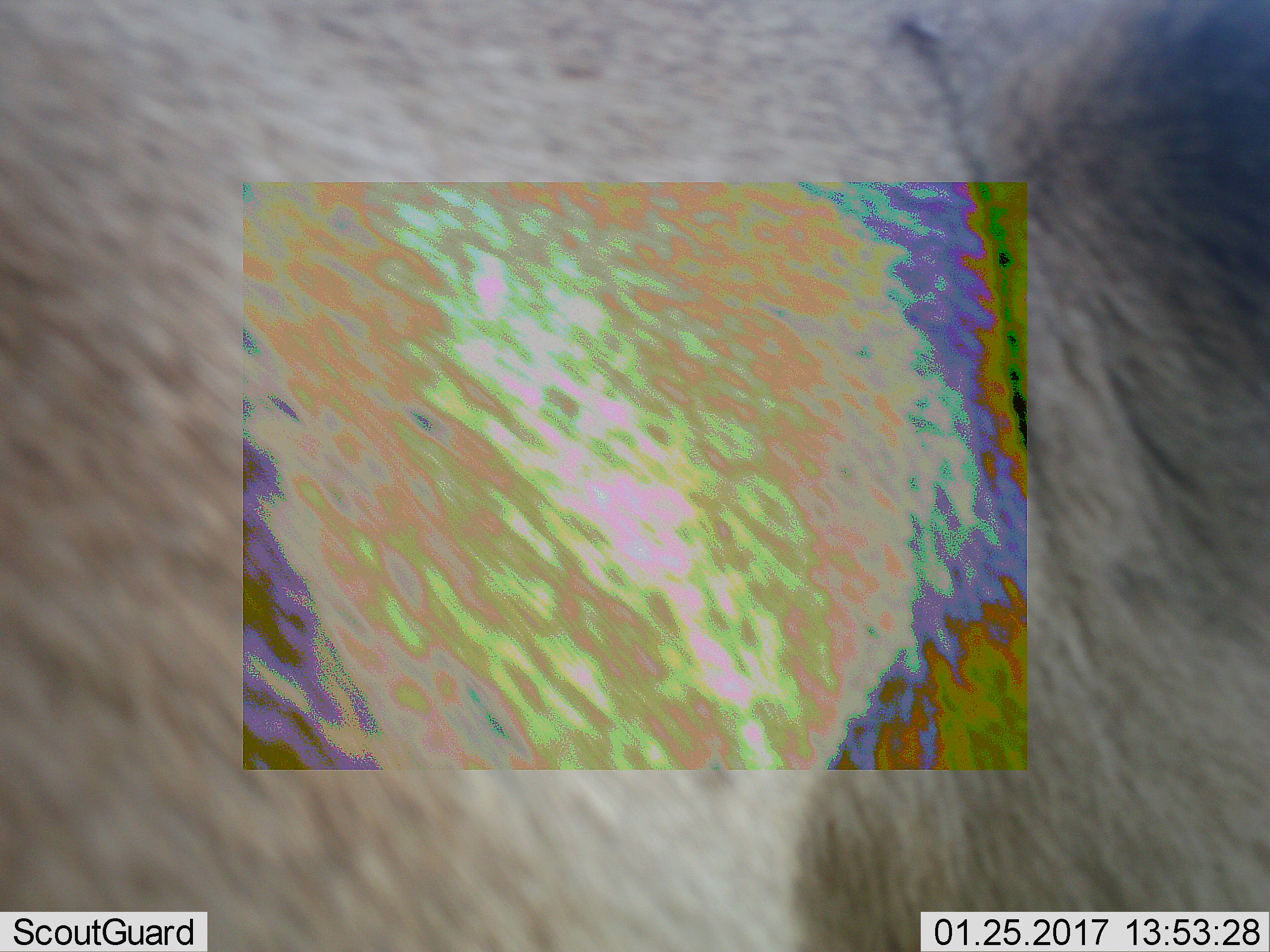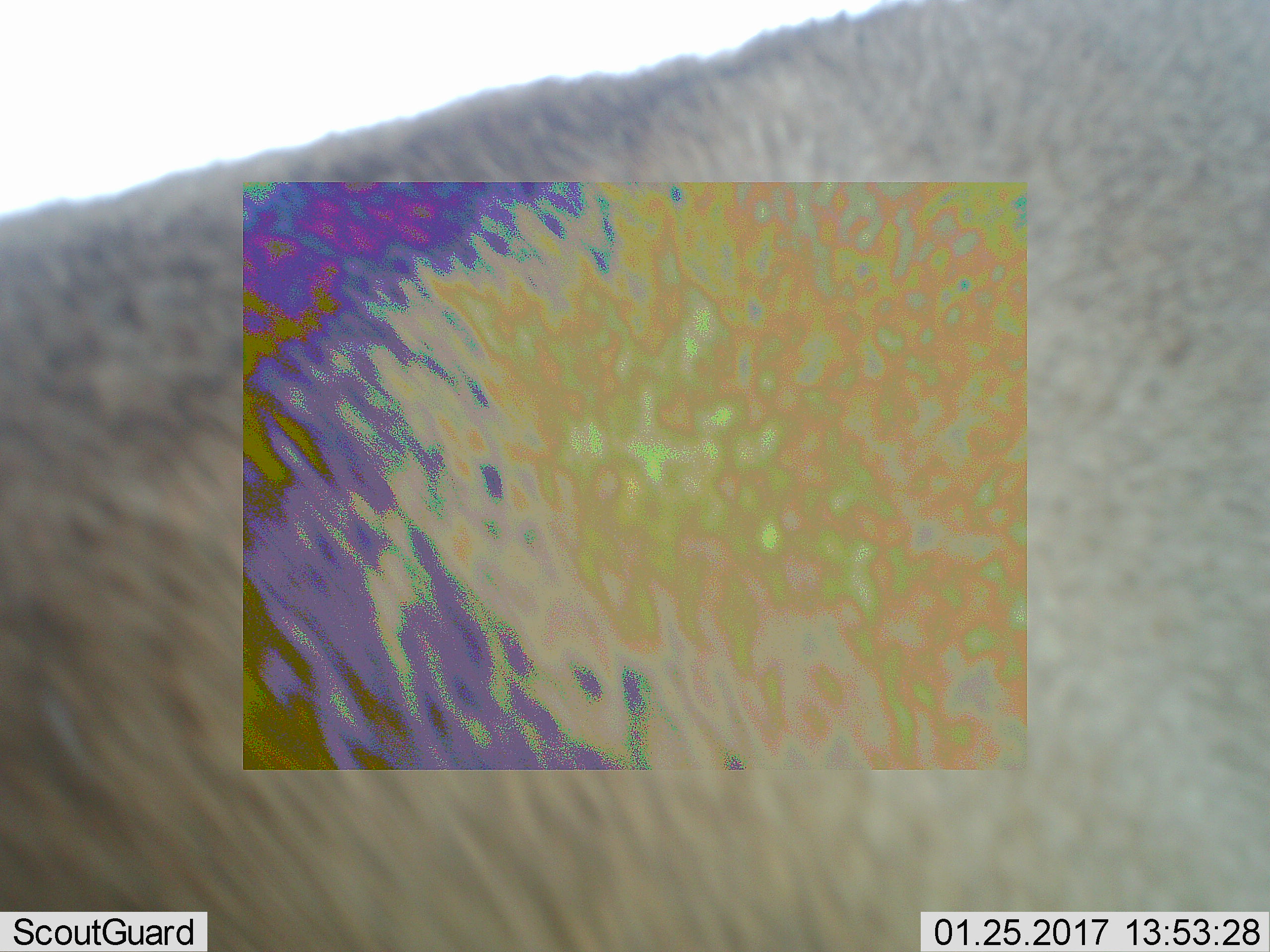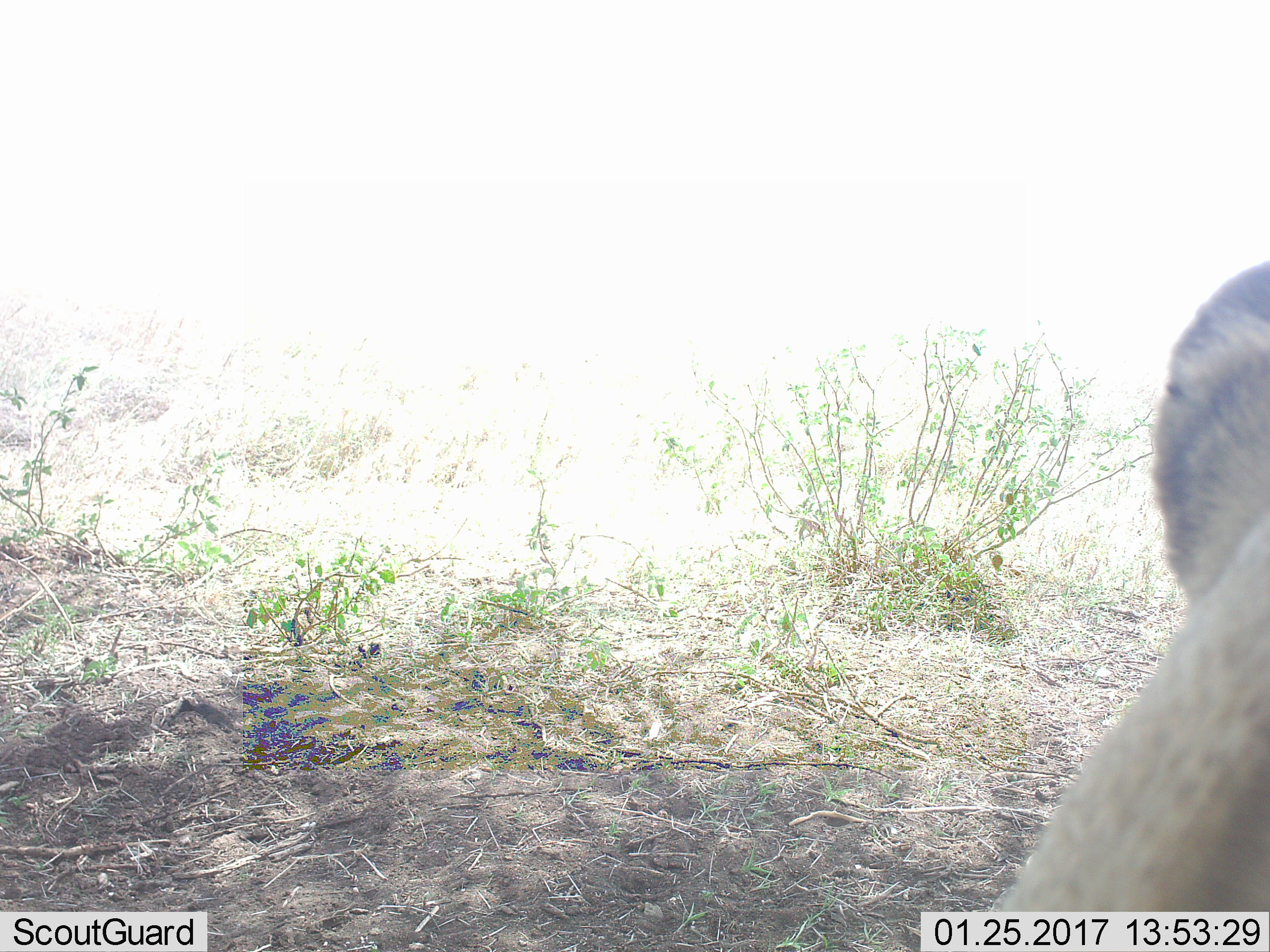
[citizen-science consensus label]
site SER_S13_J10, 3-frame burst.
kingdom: Animalia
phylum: Chordata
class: Mammalia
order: Carnivora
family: Felidae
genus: Panthera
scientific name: Panthera leo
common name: lion female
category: lionfemale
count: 1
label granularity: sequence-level